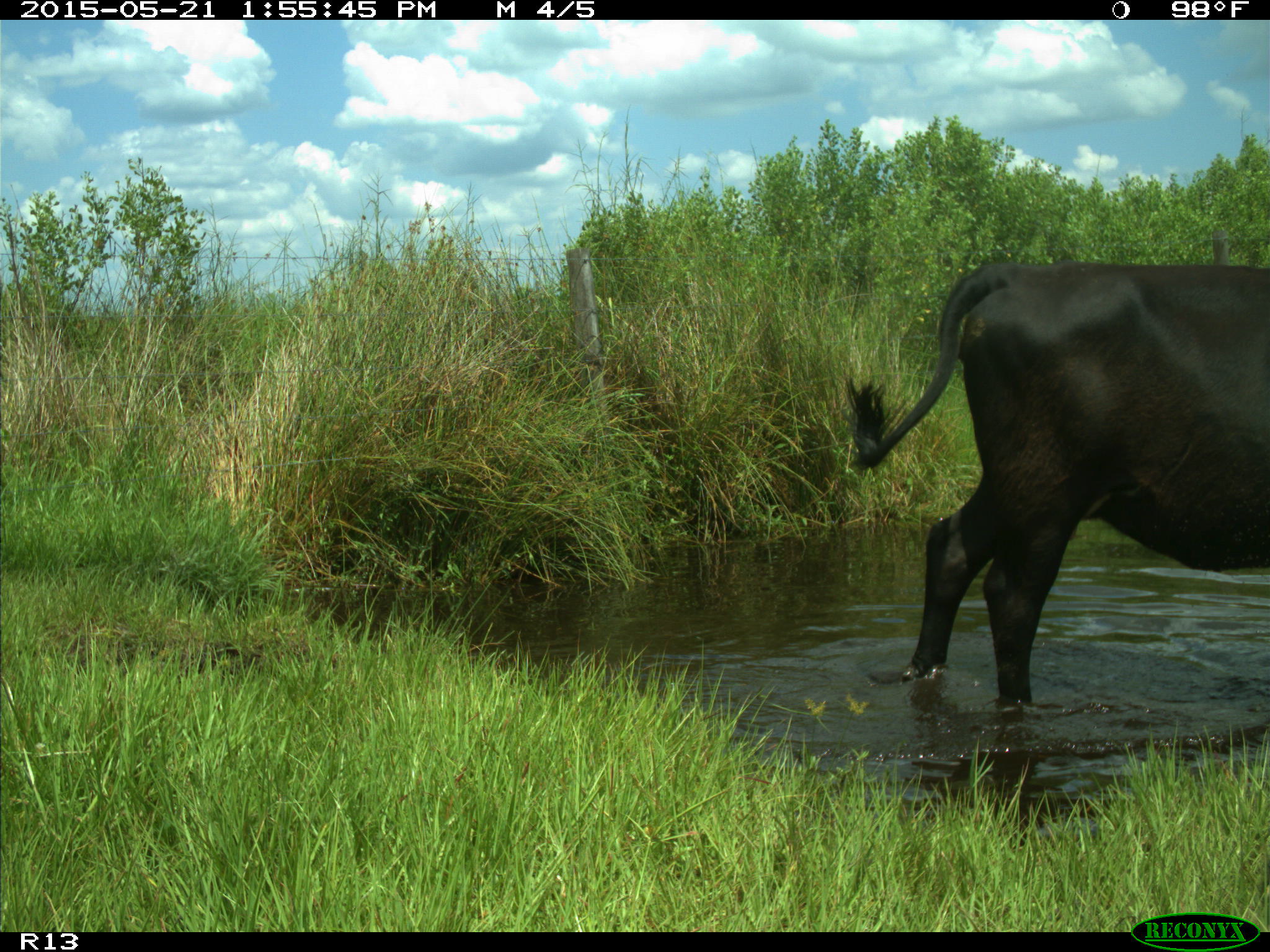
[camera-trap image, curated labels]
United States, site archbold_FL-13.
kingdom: Animalia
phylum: Chordata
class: Mammalia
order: Artiodactyla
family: Bovidae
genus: Bos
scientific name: Bos taurus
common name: domestic cow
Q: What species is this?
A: Bos taurus (domestic cow).